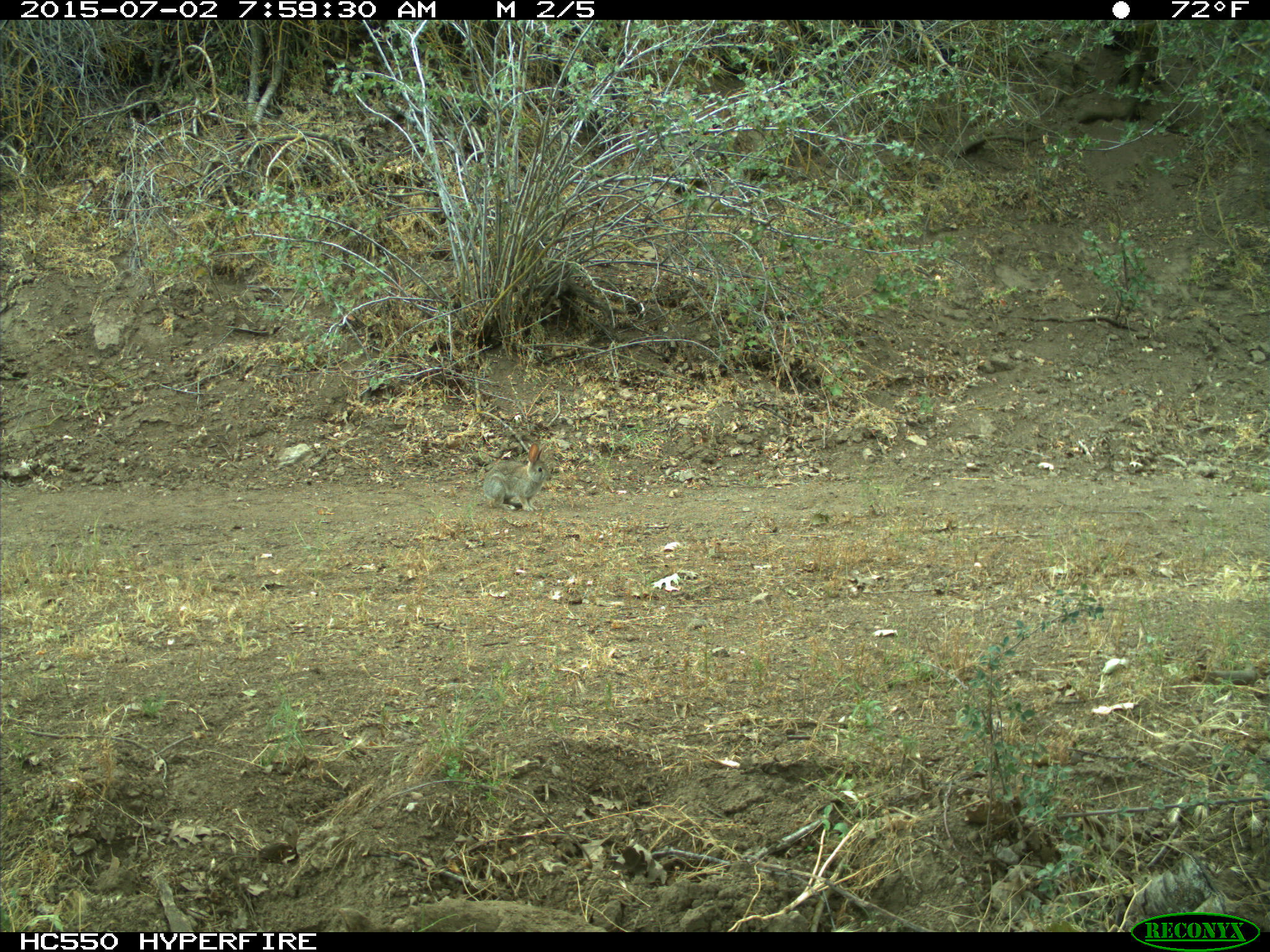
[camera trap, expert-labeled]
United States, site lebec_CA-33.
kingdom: Animalia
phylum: Chordata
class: Mammalia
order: Lagomorpha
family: Leporidae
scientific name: Leporidae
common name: rabbits and hares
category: unidentified rabbit